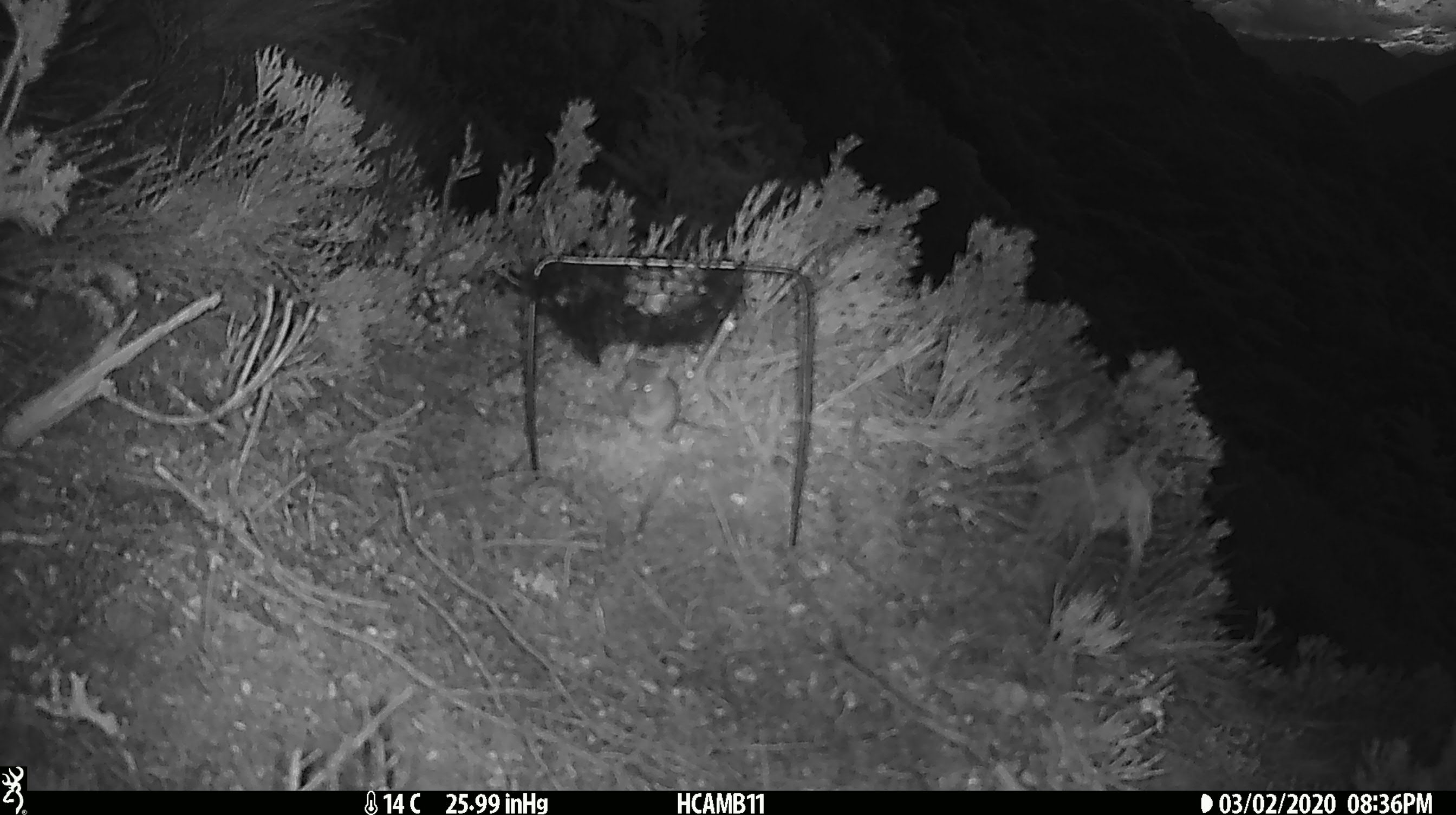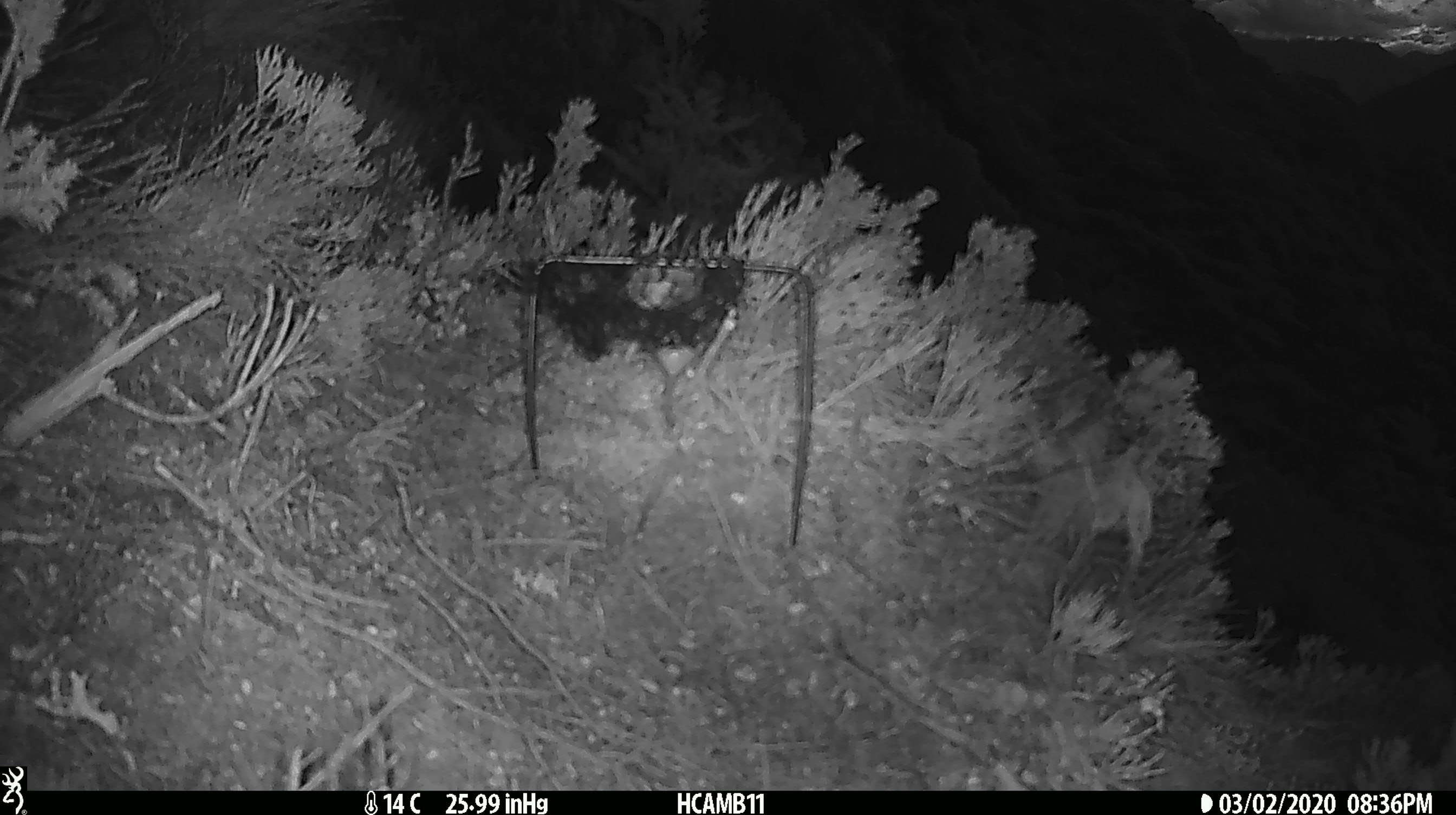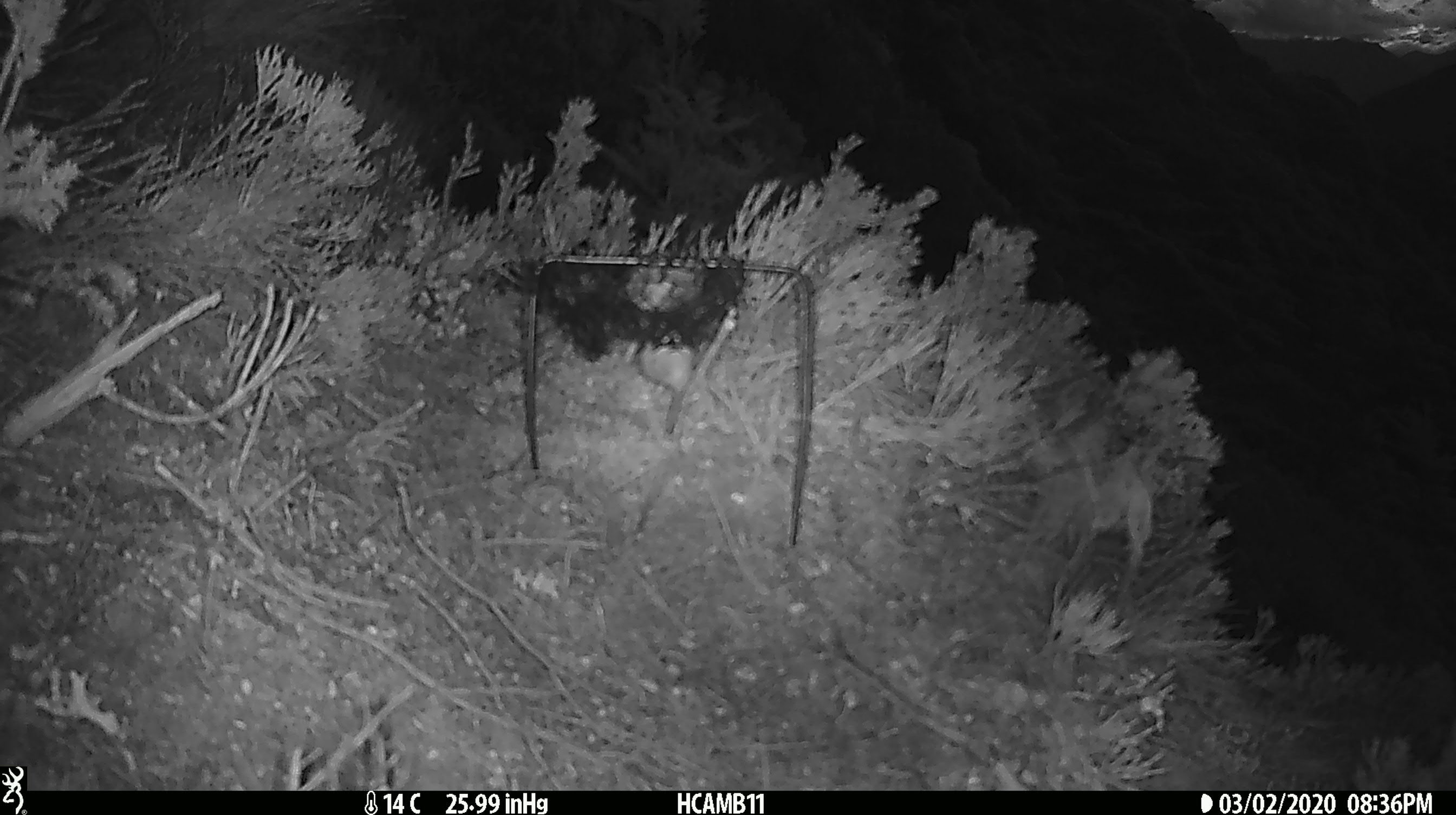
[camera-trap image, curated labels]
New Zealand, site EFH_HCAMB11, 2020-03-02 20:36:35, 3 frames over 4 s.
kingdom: Animalia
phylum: Chordata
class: Mammalia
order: Rodentia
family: Muridae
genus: Mus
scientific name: Mus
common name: mouse